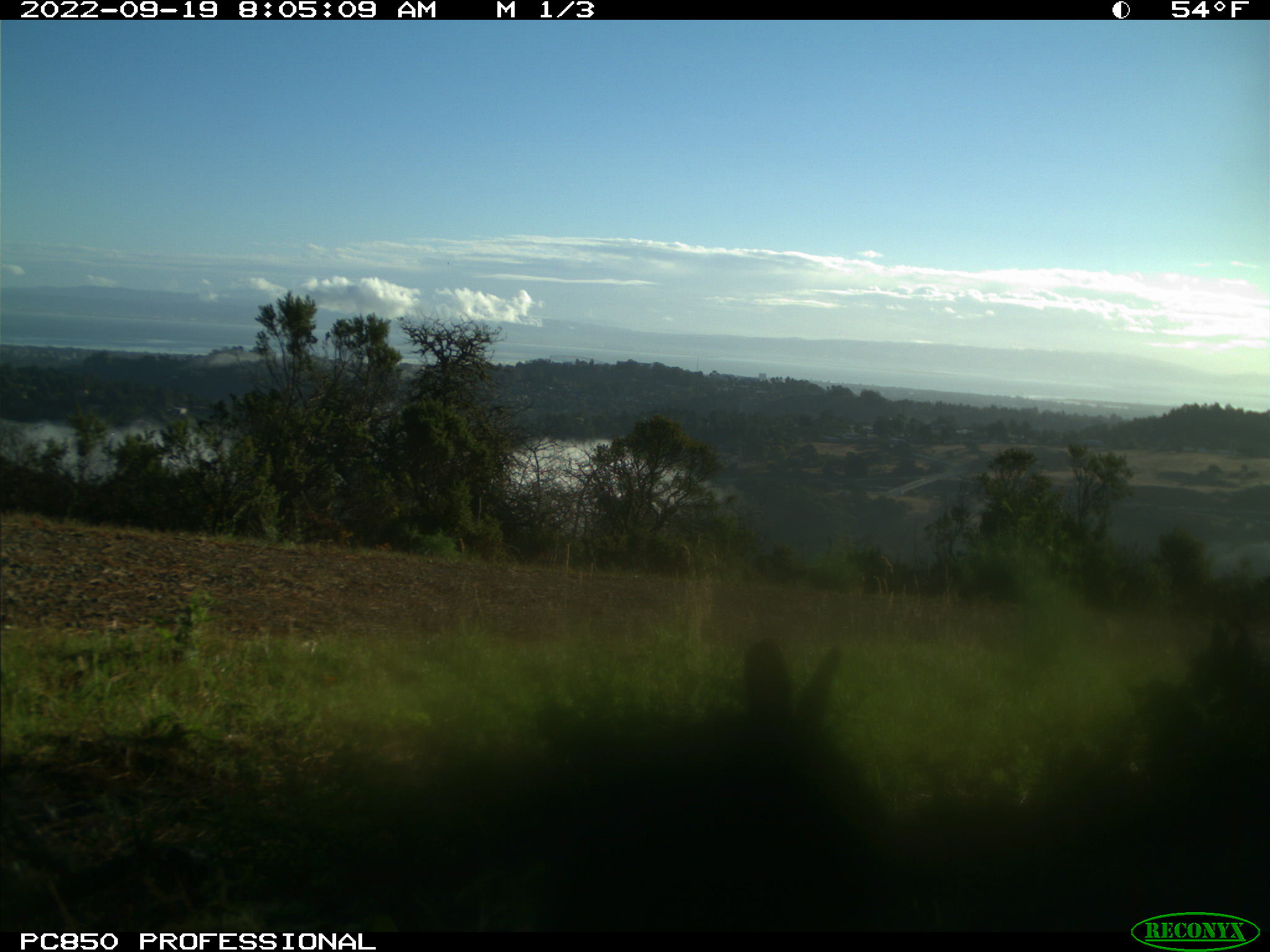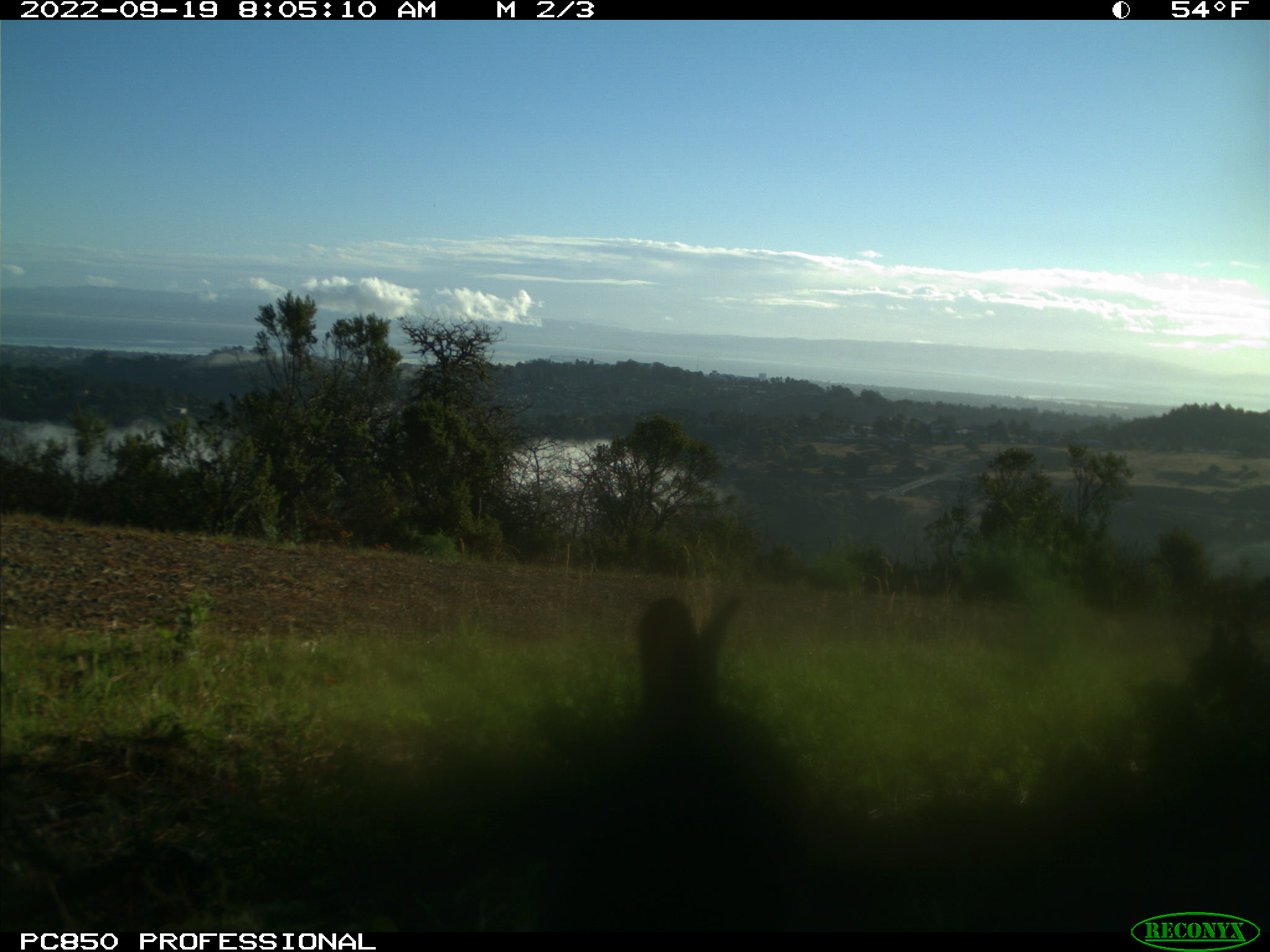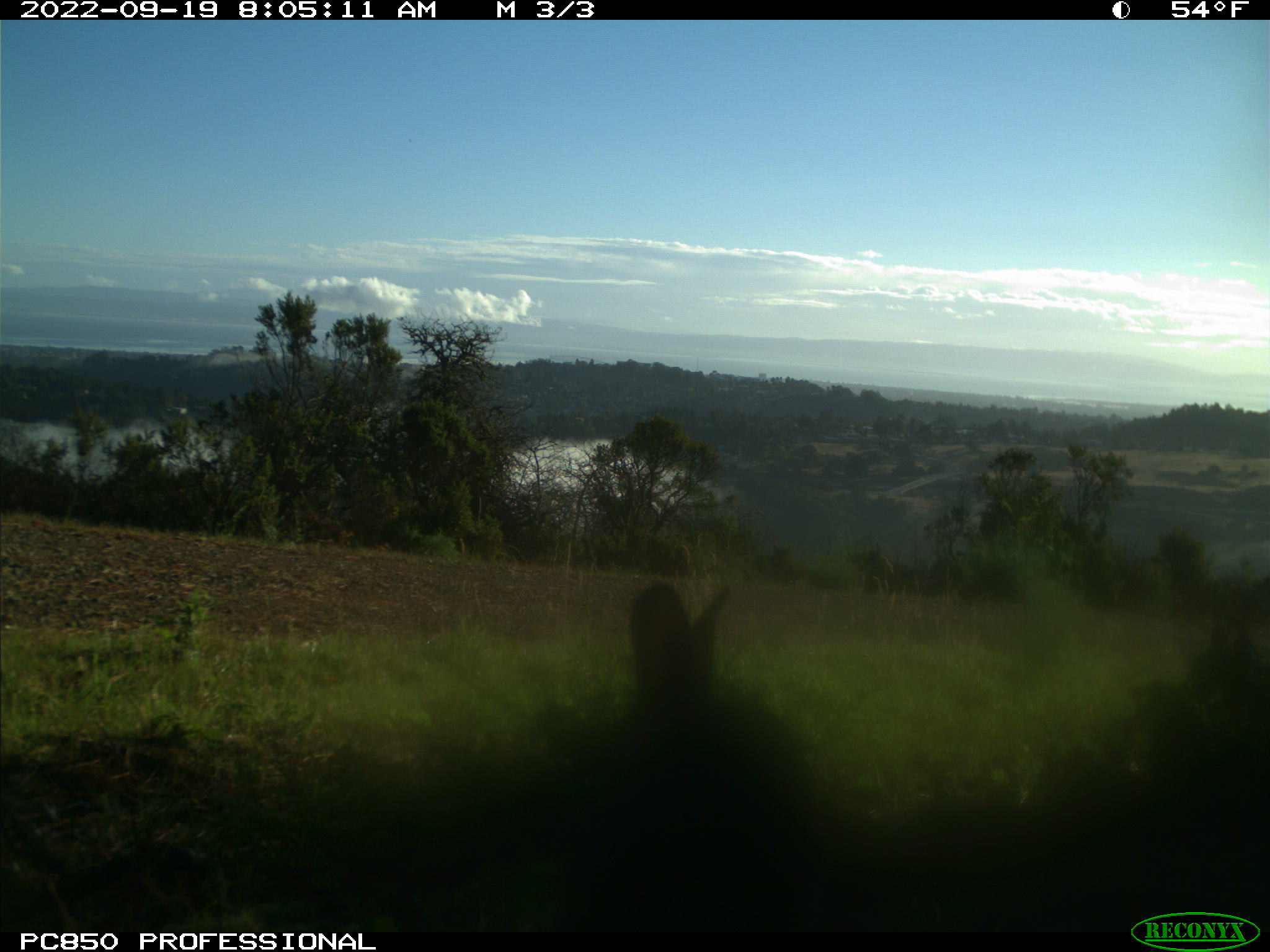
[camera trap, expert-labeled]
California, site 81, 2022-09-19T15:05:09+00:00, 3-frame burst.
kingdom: Animalia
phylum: Chordata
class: Mammalia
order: Lagomorpha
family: Leporidae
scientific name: Leporidae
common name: rabbit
Rabbit (Leporidae).